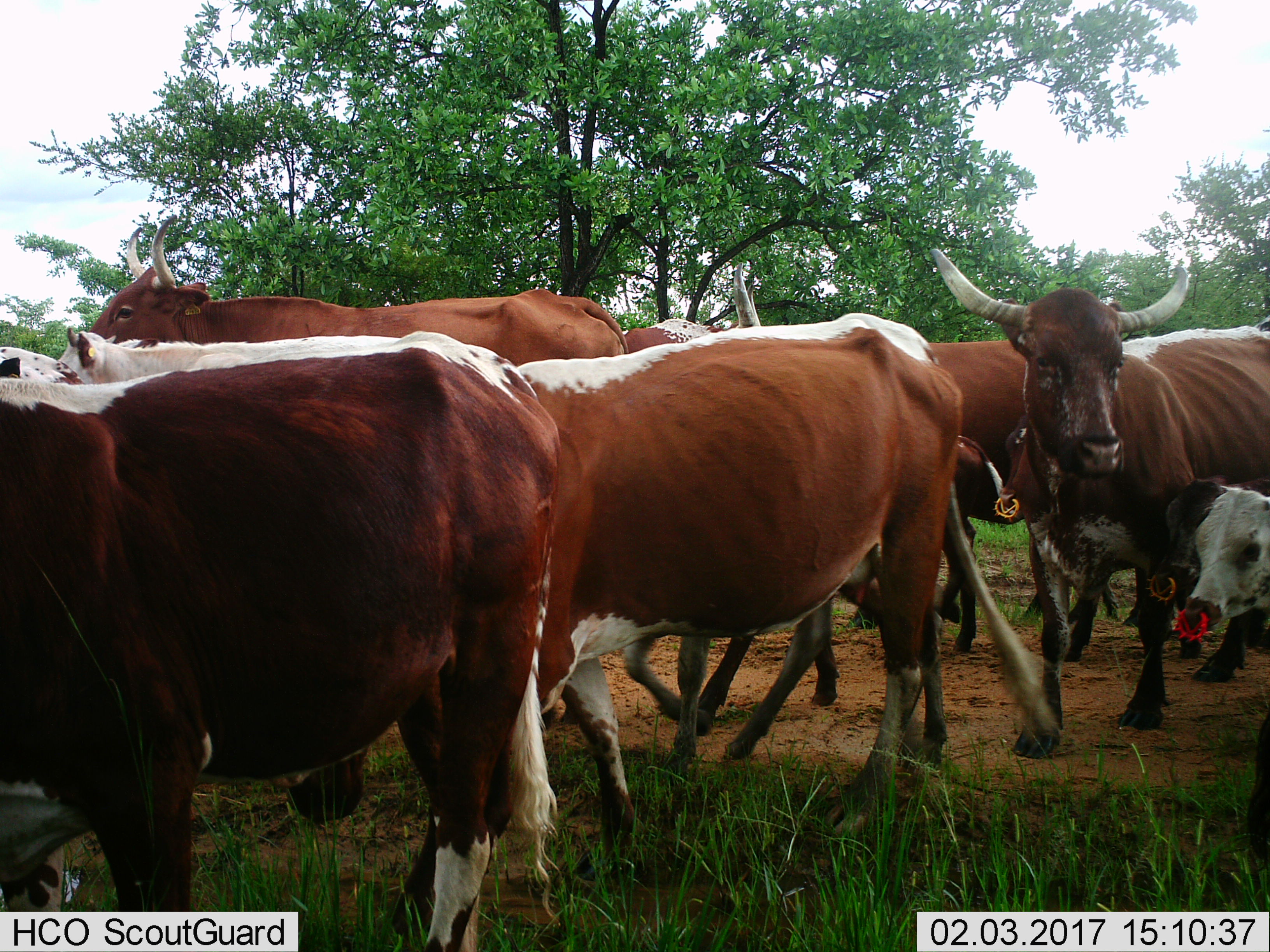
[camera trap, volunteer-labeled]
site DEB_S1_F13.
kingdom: Animalia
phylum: Chordata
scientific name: Vertebrata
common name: domestic animal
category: domesticanimal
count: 11-50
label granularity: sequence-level